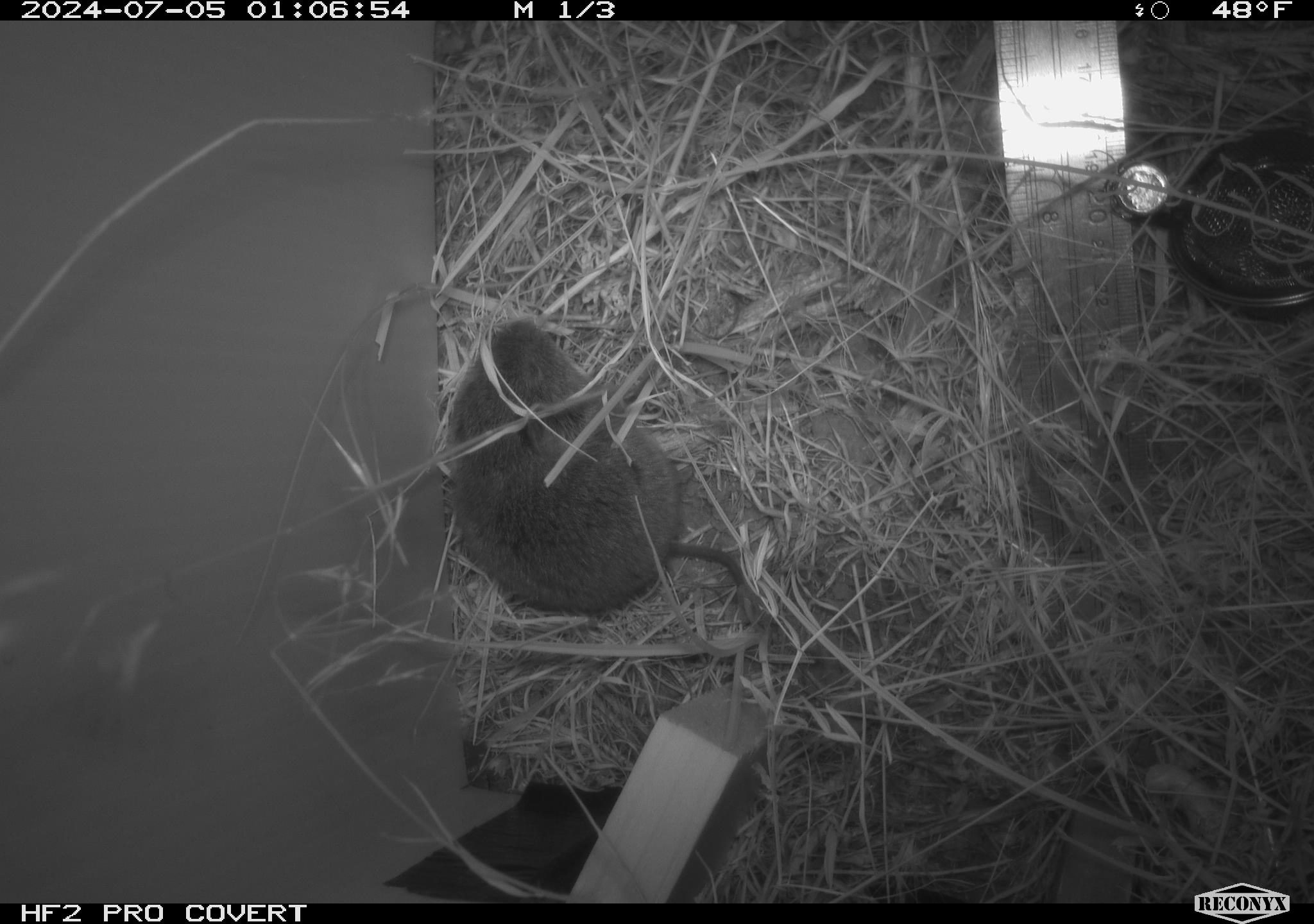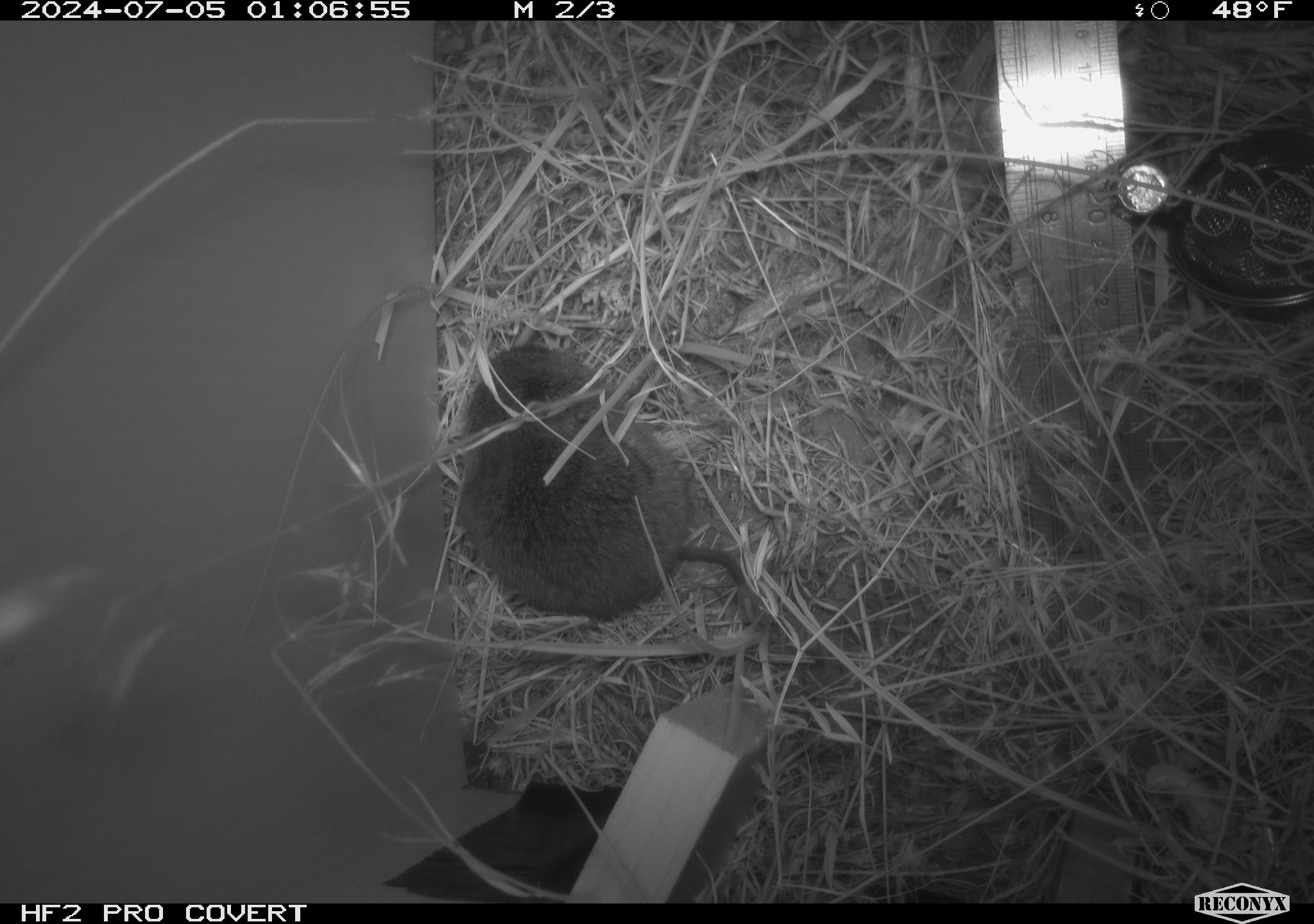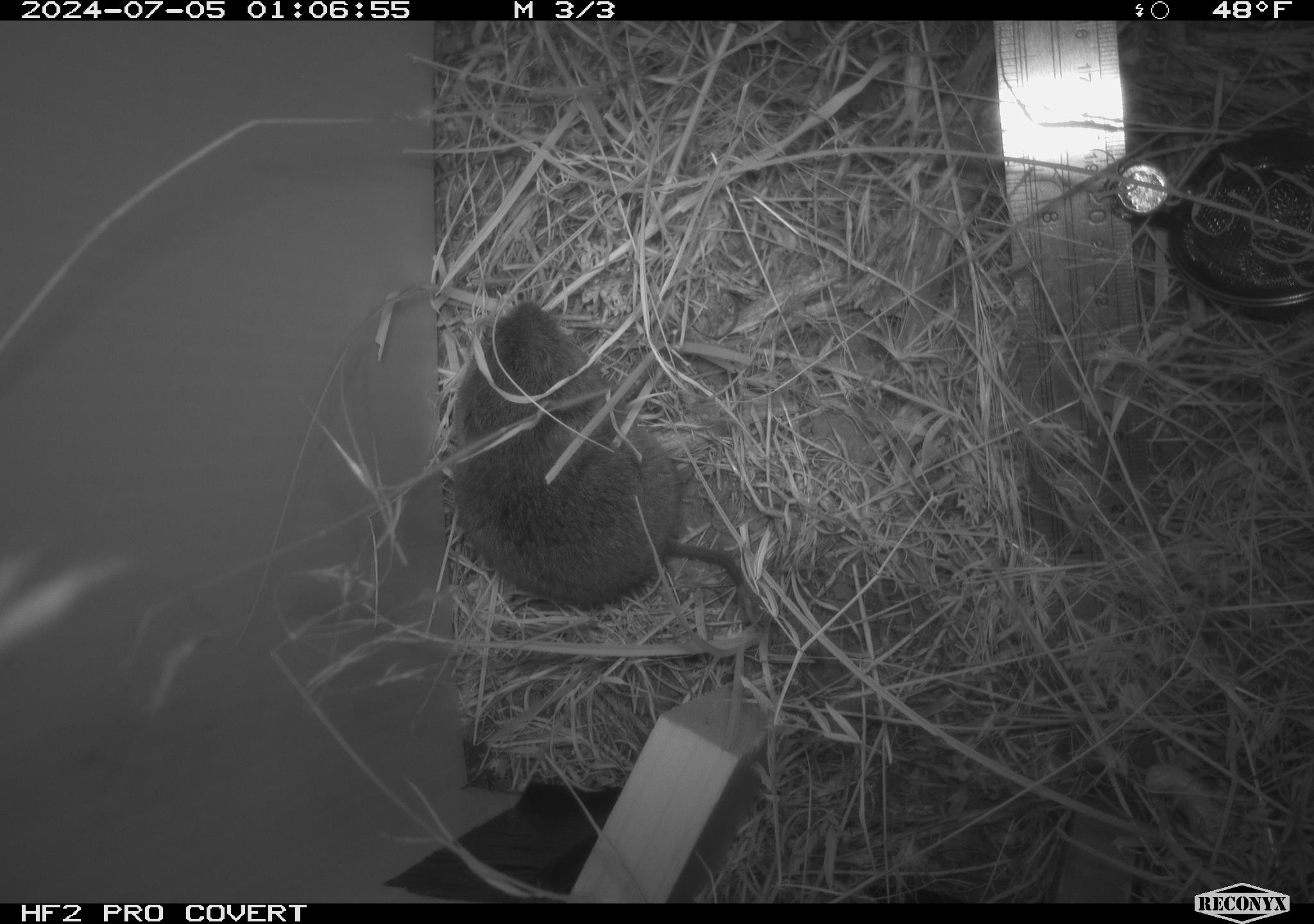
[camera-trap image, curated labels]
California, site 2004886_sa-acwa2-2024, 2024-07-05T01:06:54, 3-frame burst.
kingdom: Animalia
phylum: Chordata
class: Mammalia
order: Rodentia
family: Cricetidae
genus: Microtus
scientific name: Microtus californicus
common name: california vole